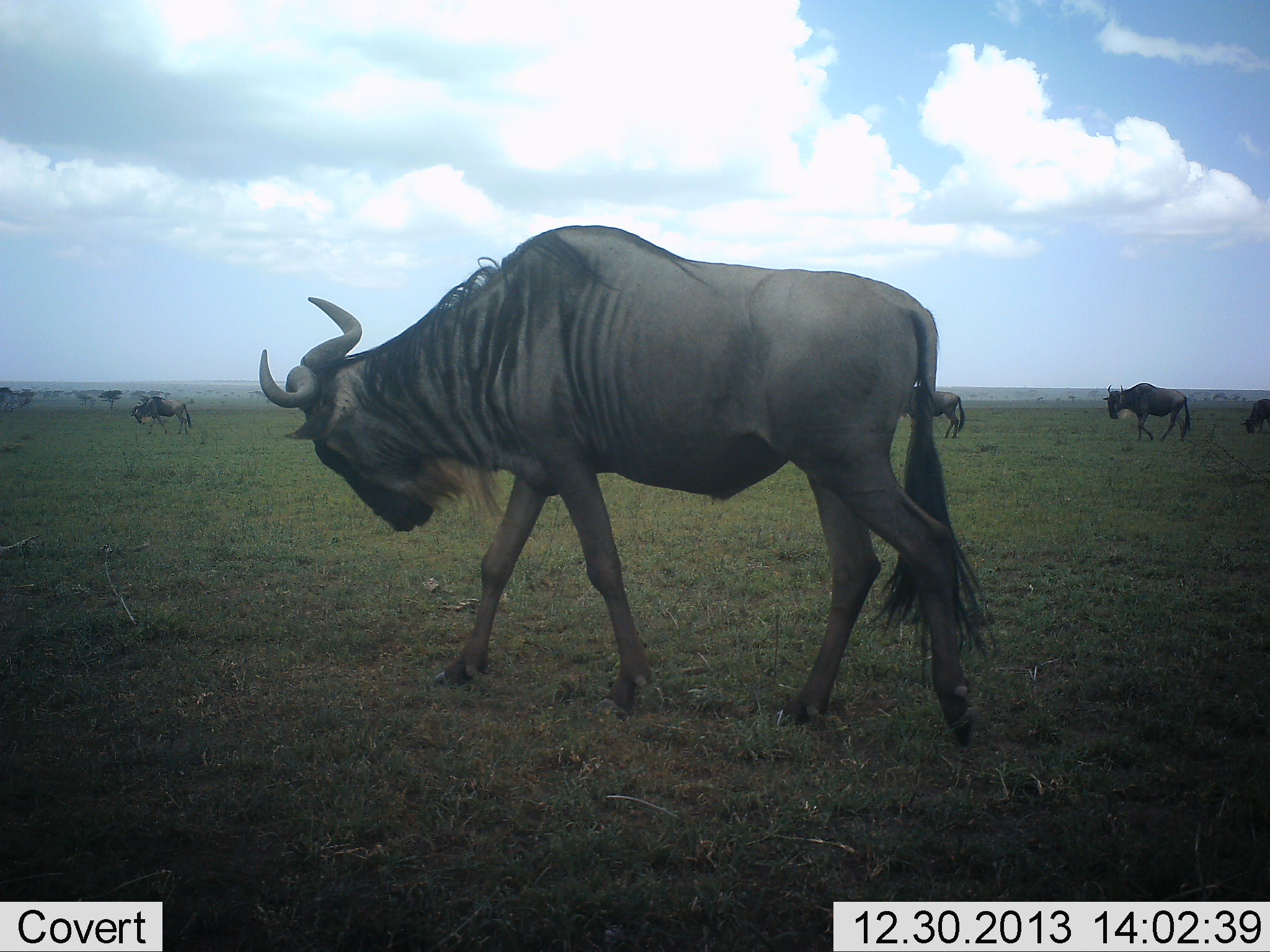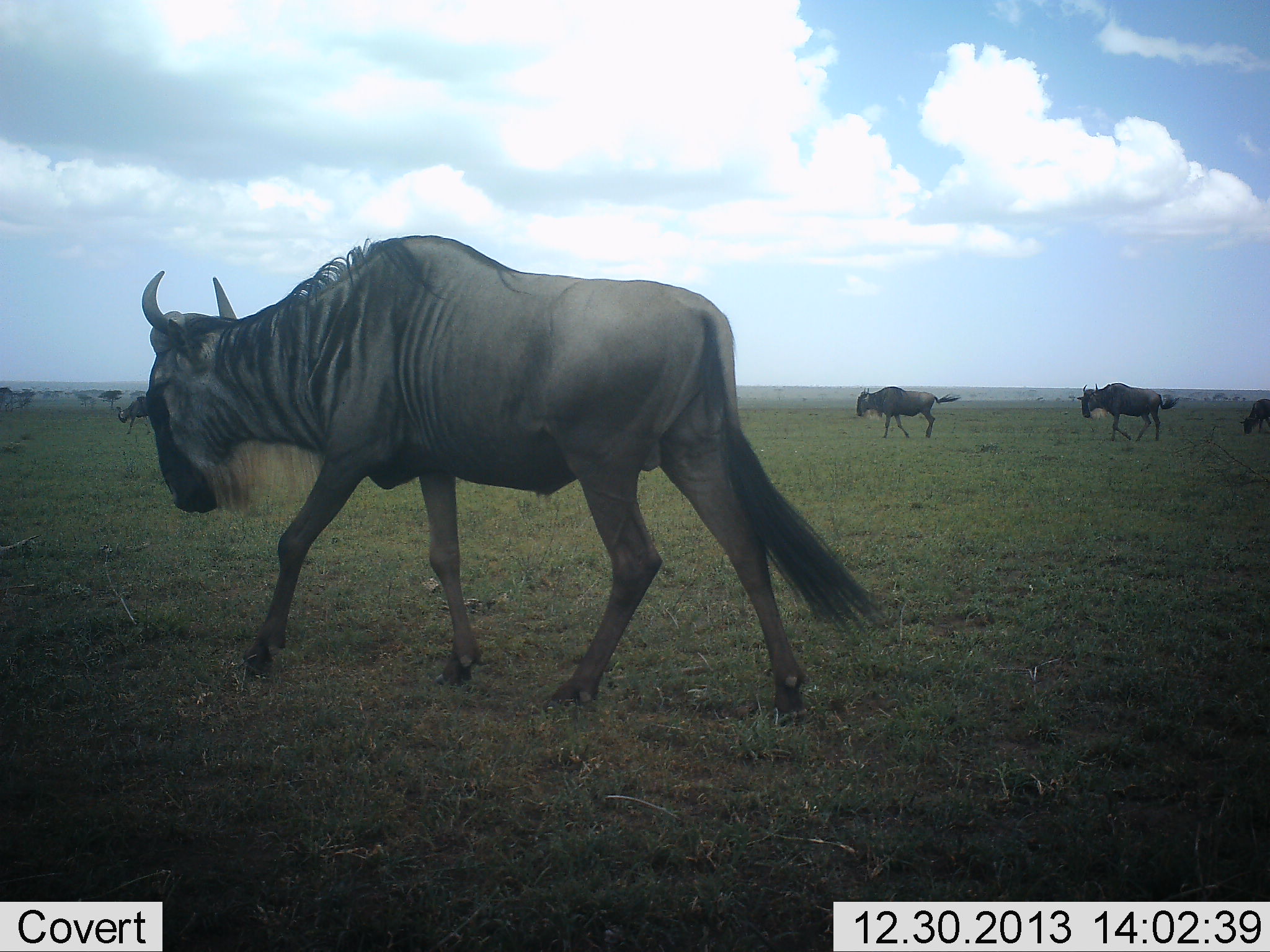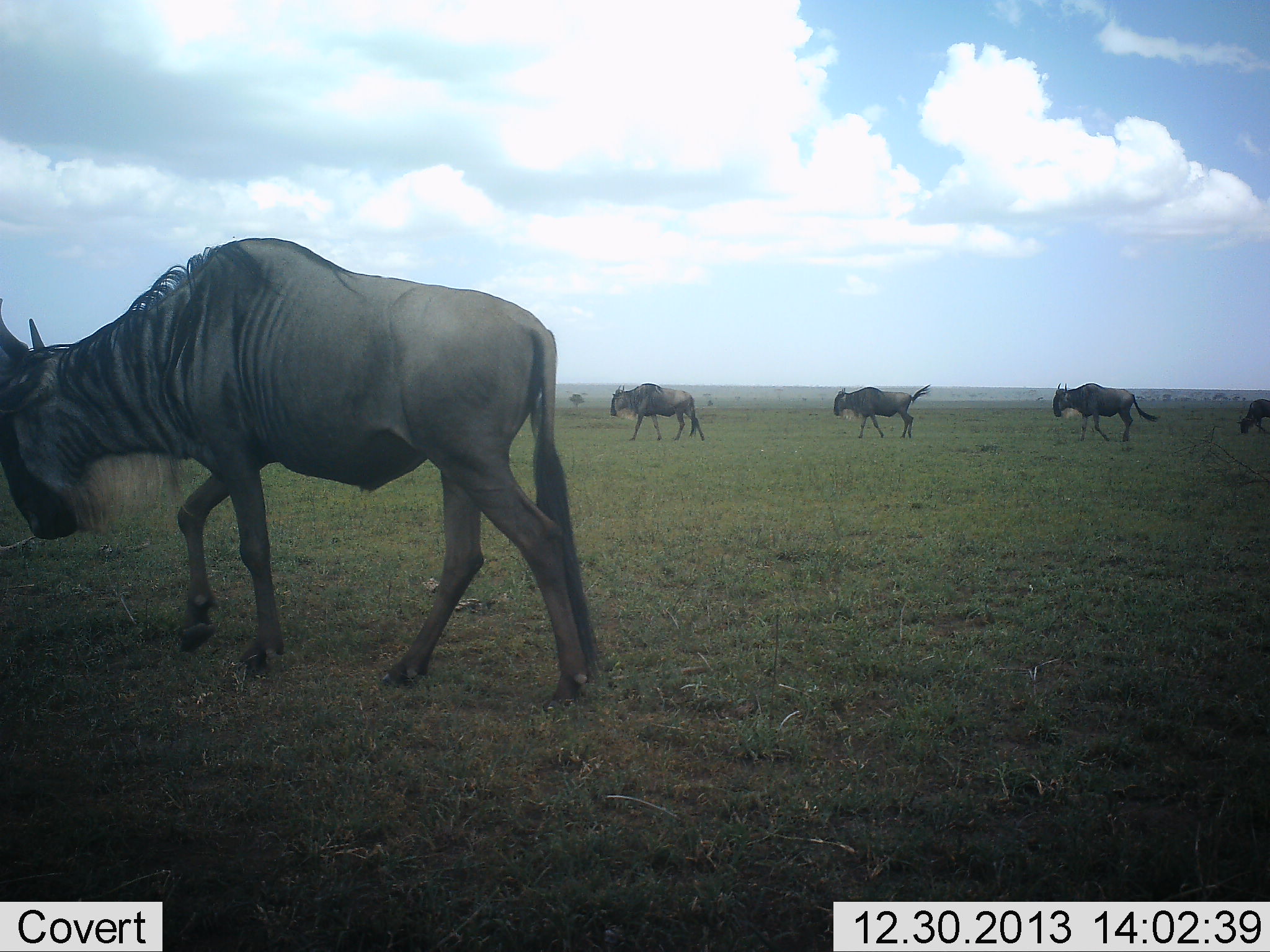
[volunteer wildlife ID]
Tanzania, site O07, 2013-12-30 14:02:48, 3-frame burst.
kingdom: Animalia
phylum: Chordata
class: Mammalia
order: Artiodactyla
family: Bovidae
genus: Connochaetes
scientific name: Connochaetes taurinus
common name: blue wildebeest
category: wildebeest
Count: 6.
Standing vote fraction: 10%.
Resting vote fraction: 0%.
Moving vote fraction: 100%.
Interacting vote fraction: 0%.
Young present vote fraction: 0%.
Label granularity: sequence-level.